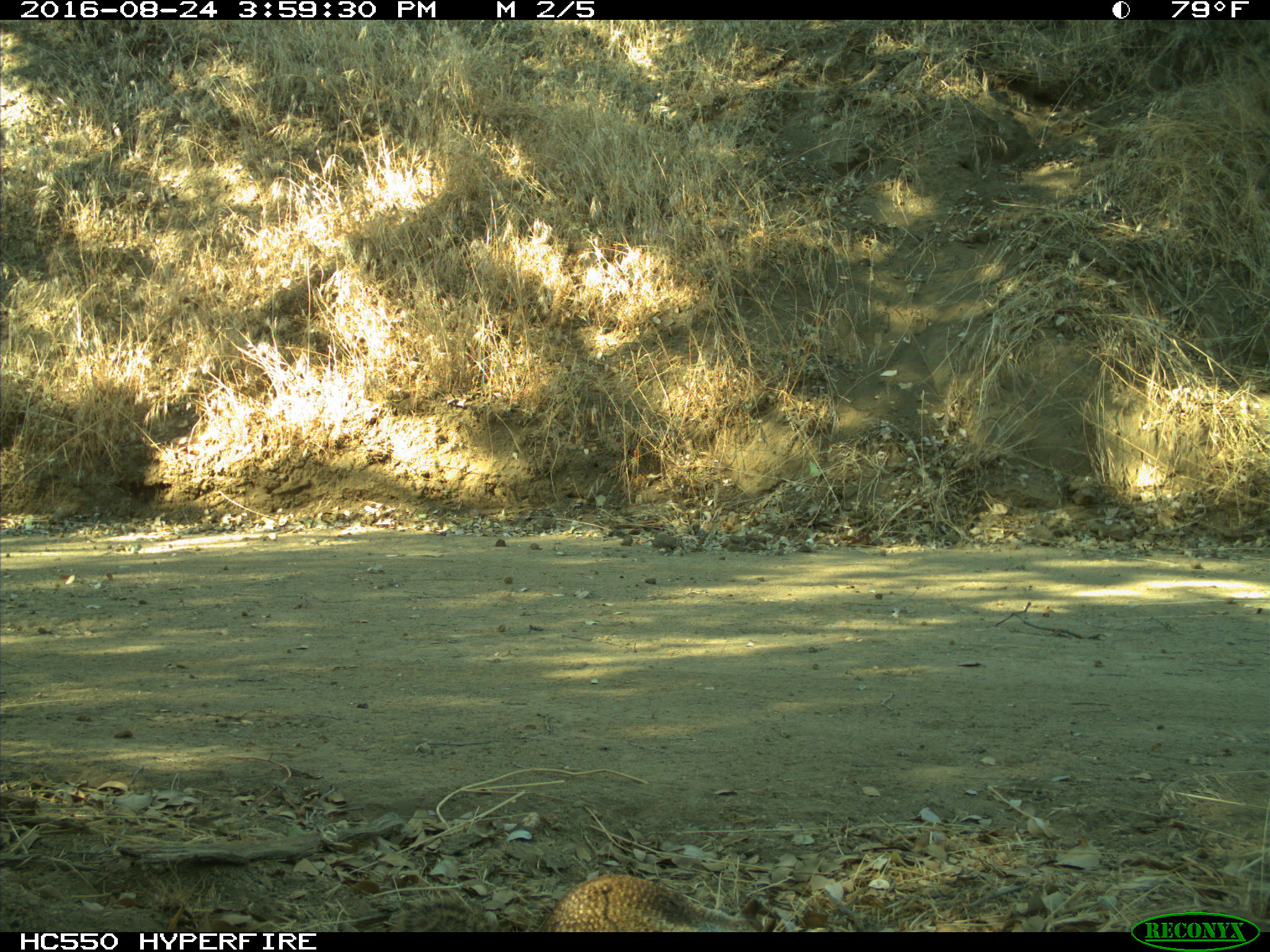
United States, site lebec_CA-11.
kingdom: Animalia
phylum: Chordata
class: Mammalia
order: Rodentia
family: Sciuridae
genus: Otospermophilus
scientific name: Otospermophilus beecheyi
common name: california ground squirrel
Otospermophilus beecheyi (california ground squirrel).